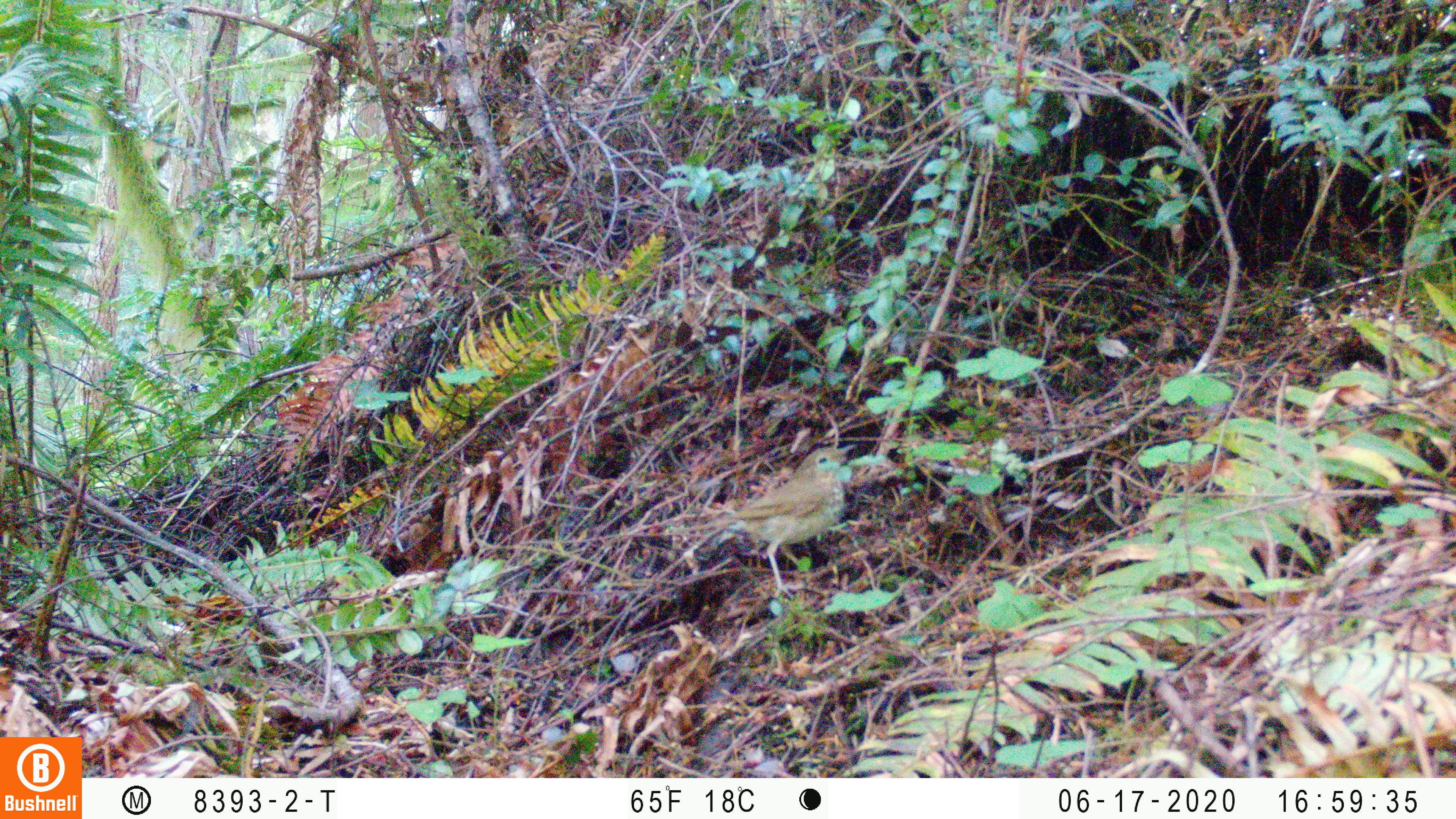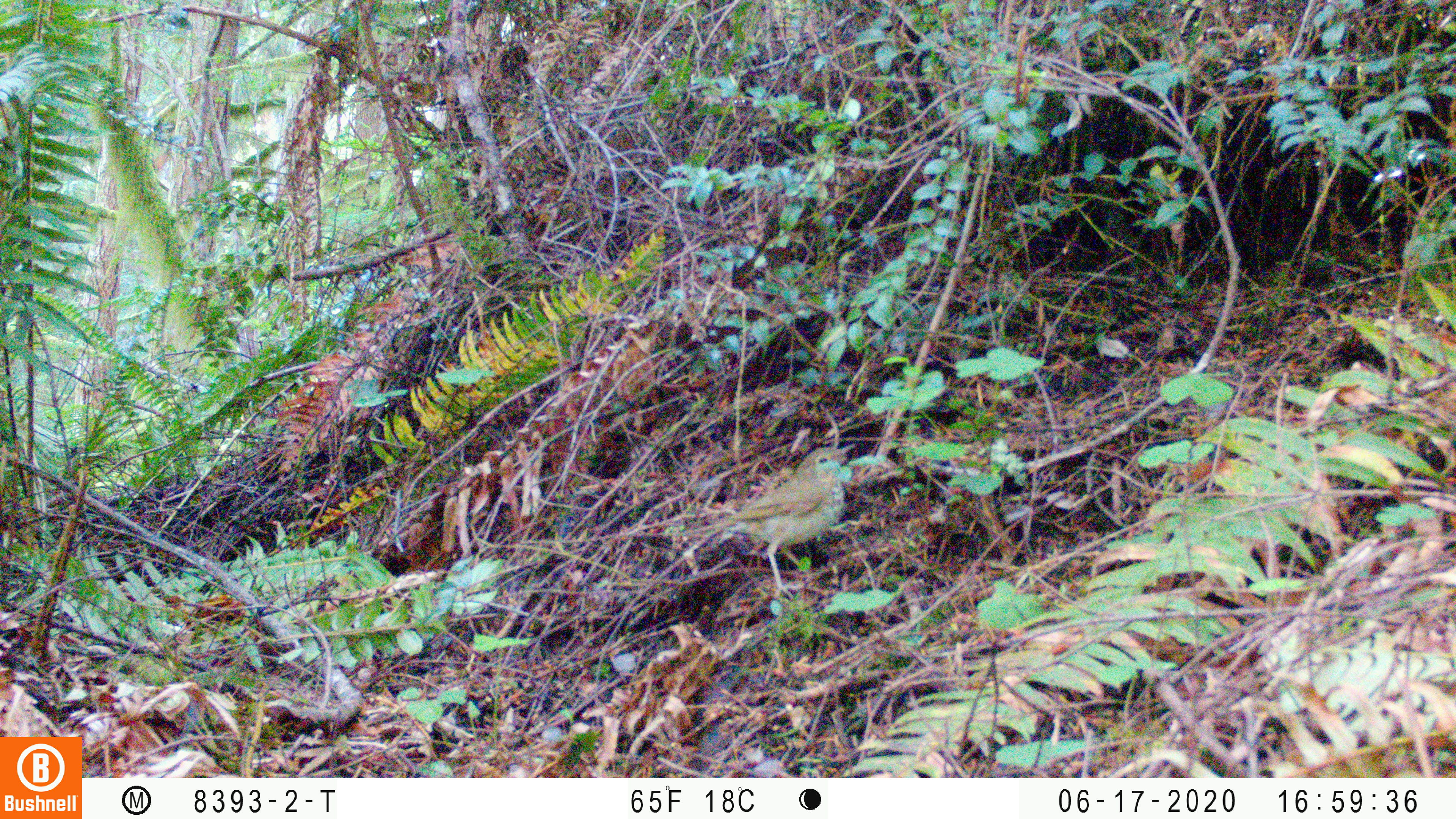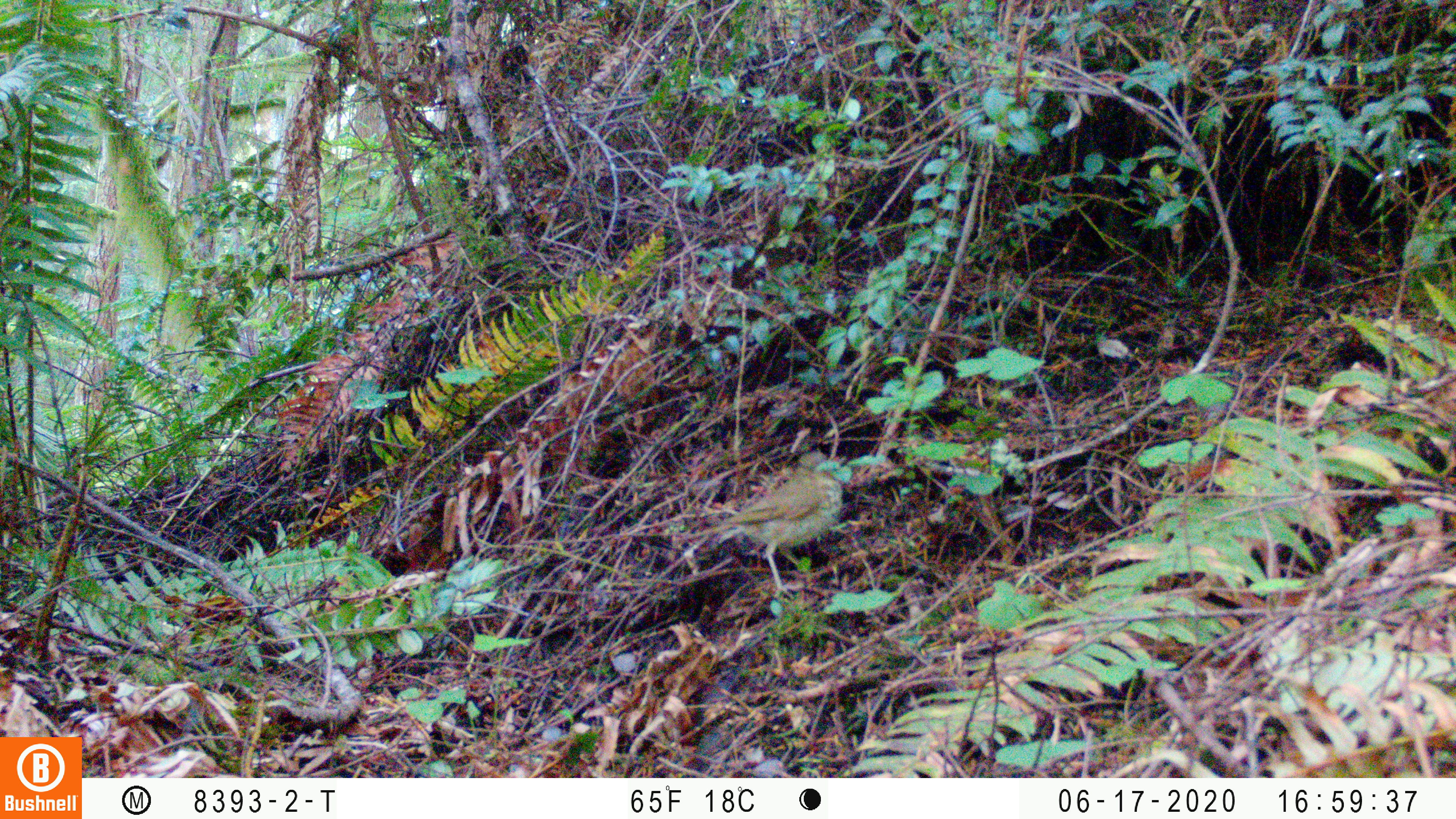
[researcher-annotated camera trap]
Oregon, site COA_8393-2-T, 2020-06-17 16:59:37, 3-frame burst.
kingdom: Animalia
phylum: Chordata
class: Aves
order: Passeriformes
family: Turdidae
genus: Catharus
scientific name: Catharus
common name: brown thrushes and nightingale-thrushes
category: catharus species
Catharus species (brown thrushes and nightingale-thrushes) (Catharus).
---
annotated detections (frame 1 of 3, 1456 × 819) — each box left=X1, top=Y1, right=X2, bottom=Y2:
catharus species: left=709, top=439, right=858, bottom=592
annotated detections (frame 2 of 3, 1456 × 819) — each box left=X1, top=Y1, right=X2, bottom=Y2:
catharus species: left=699, top=438, right=857, bottom=603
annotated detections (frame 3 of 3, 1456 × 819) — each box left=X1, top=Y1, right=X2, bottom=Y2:
catharus species: left=657, top=437, right=856, bottom=610